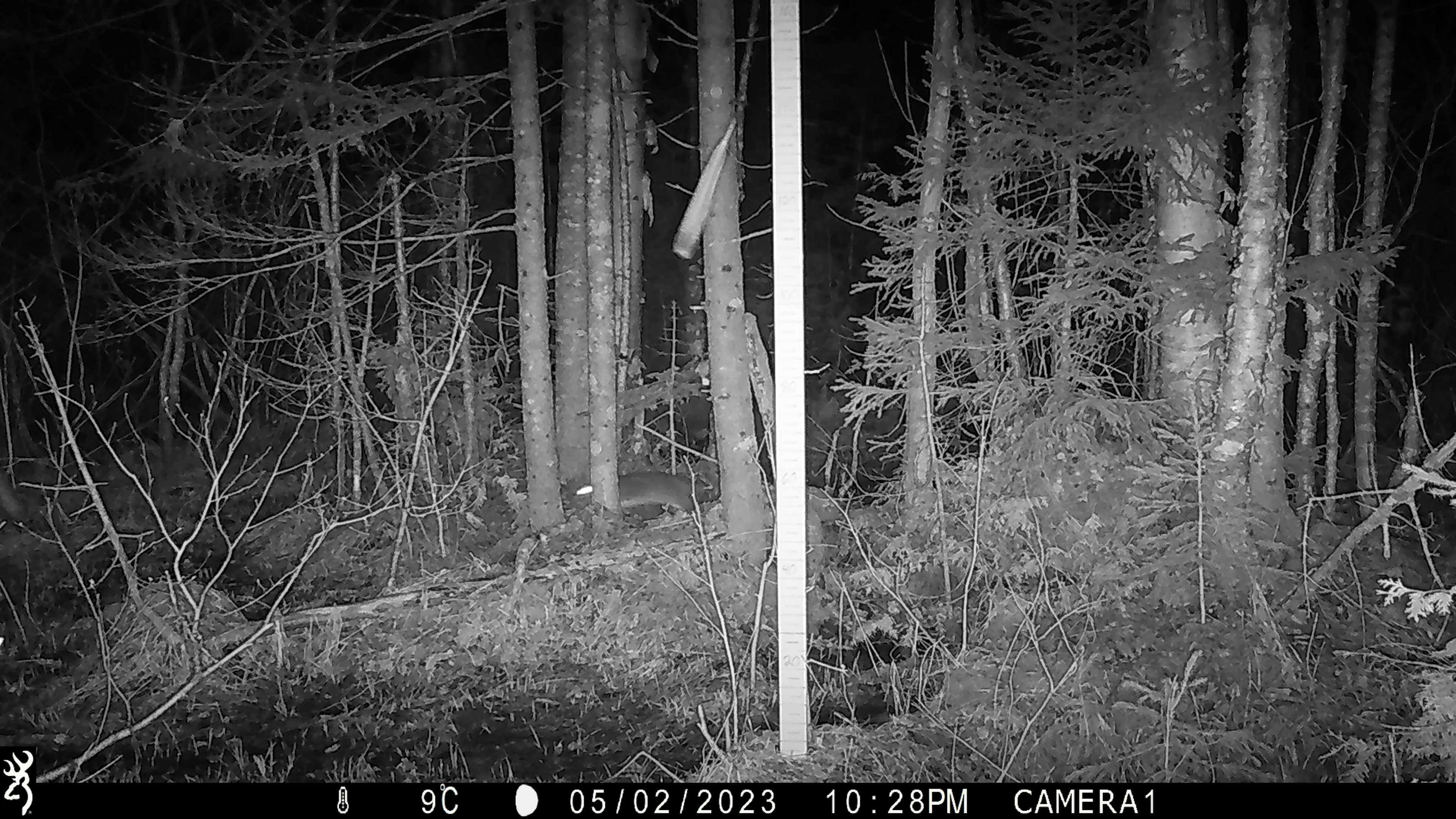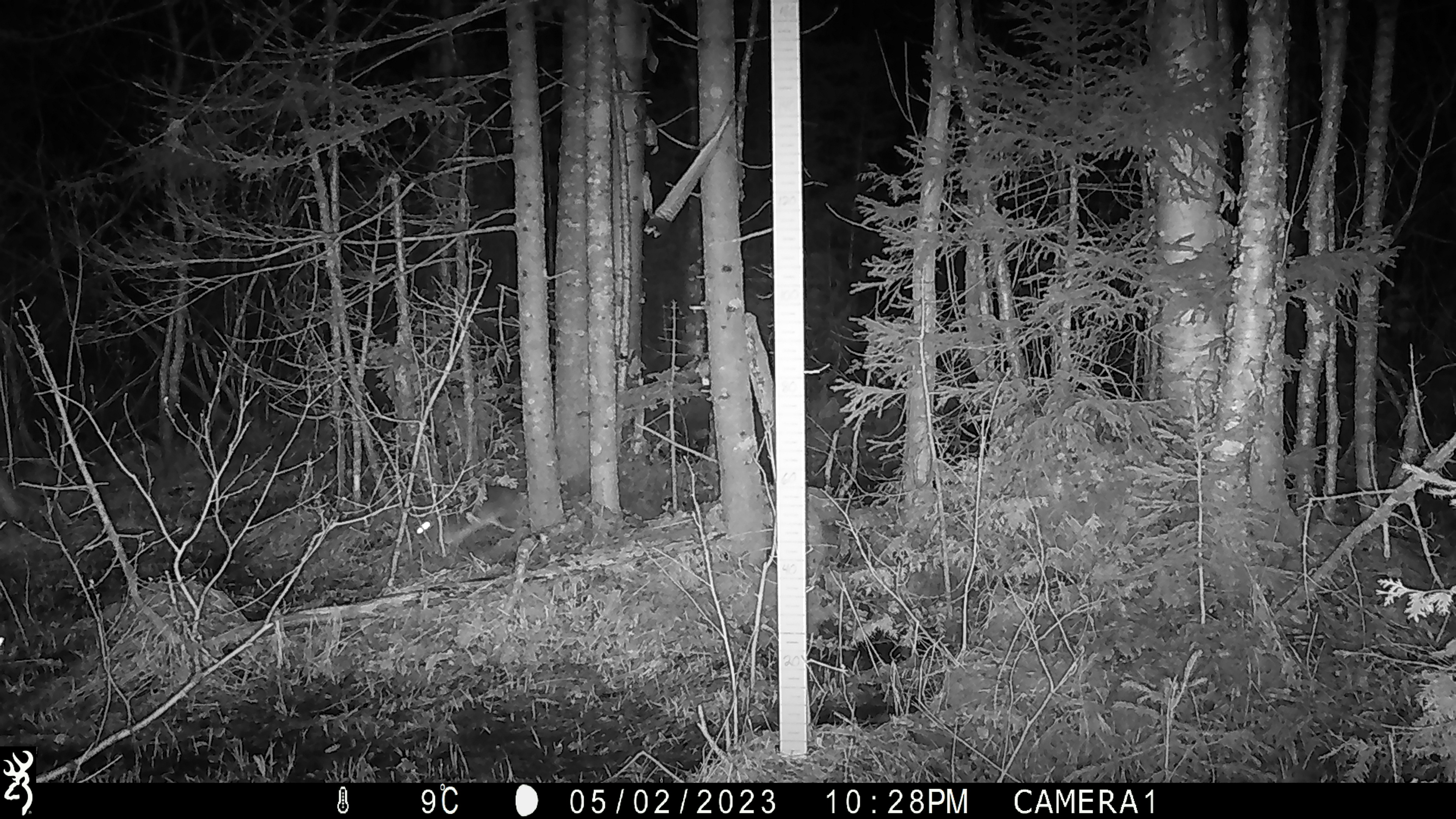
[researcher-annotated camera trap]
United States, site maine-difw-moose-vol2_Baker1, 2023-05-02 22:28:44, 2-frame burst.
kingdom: Animalia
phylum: Chordata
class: Mammalia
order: Lagomorpha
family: Leporidae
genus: Lepus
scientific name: Lepus americanus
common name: snowshoe hare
Snowshoe hare (Lepus americanus).